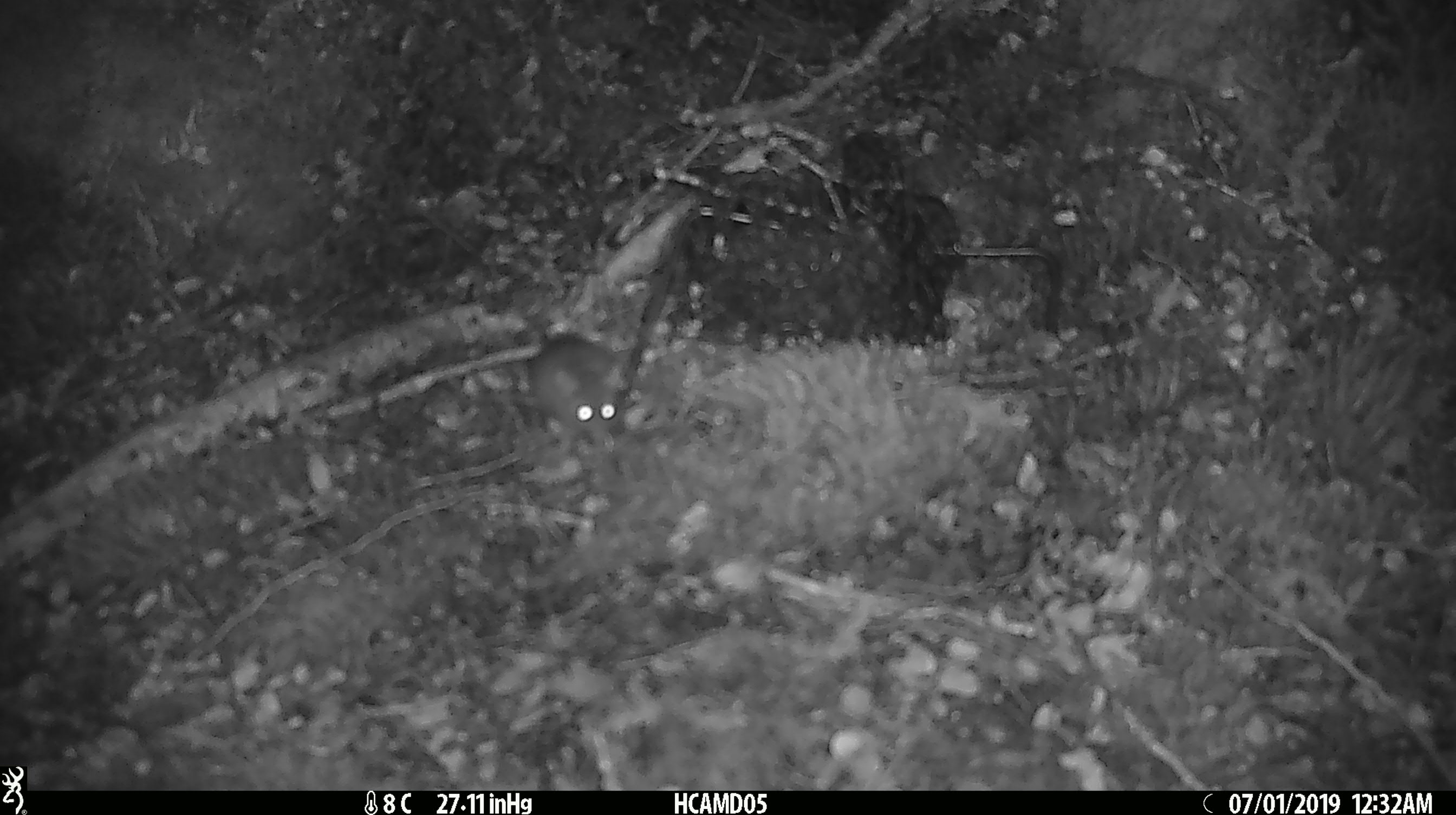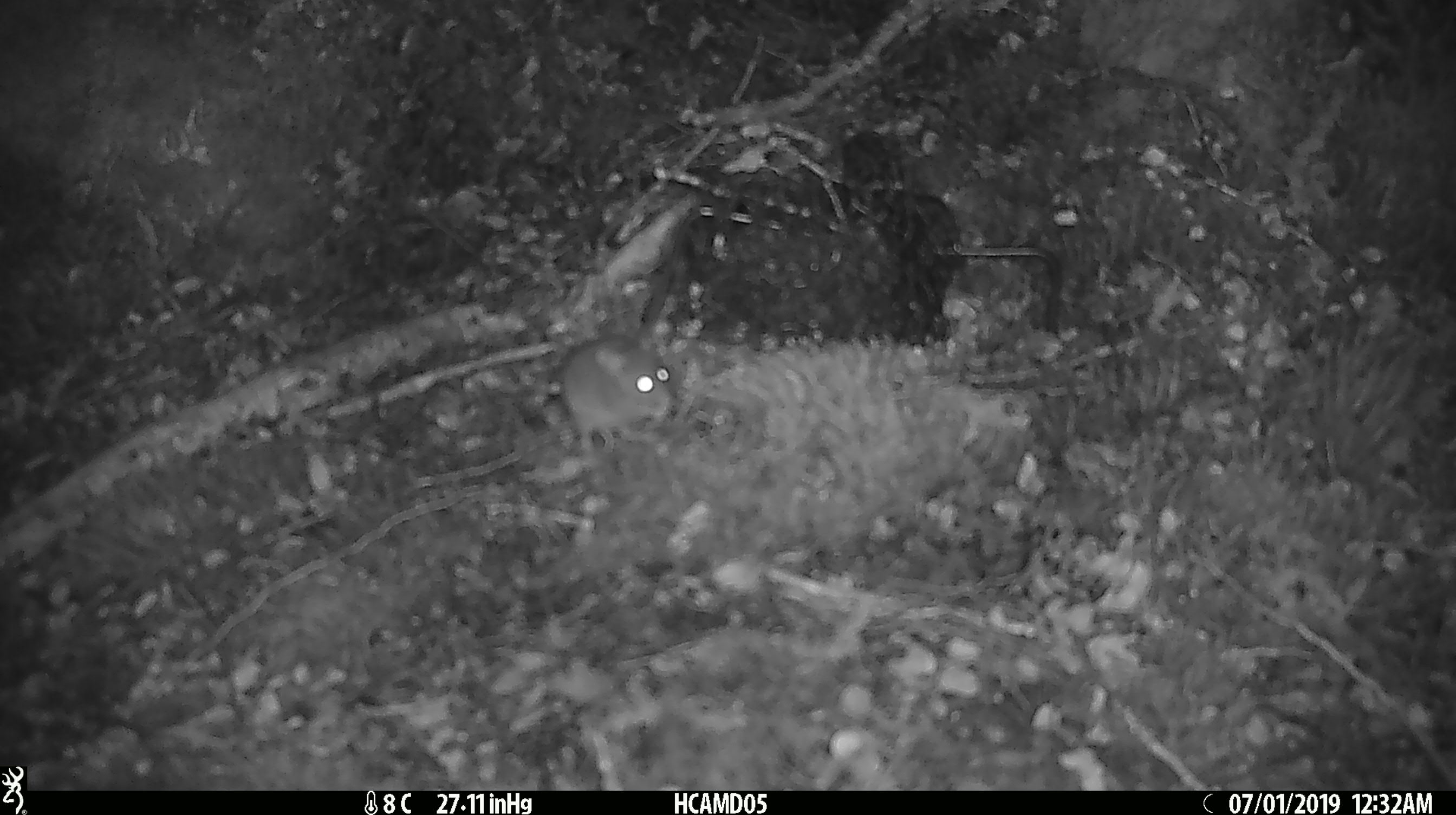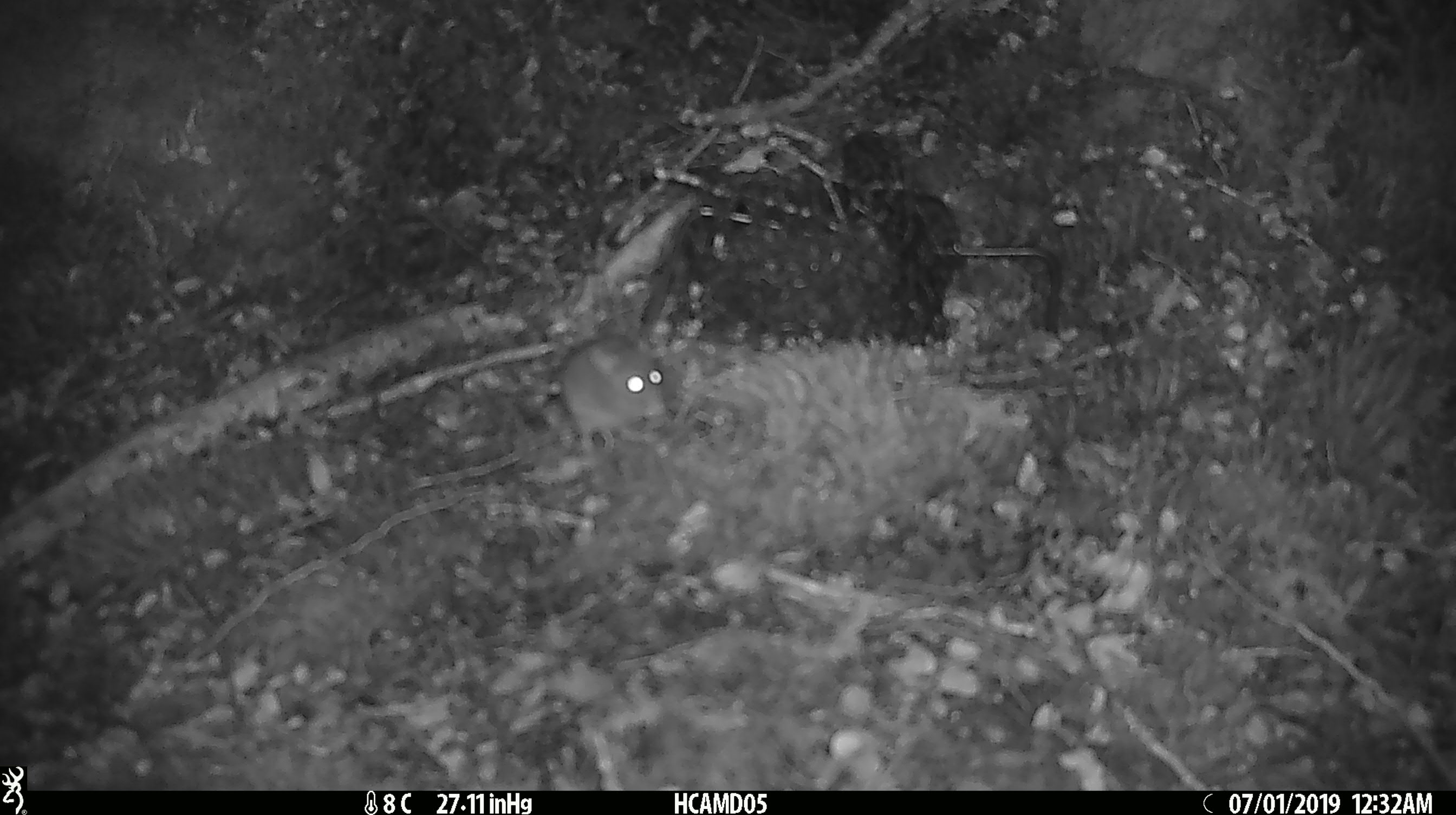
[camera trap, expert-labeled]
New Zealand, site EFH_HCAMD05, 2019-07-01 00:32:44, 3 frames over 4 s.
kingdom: Animalia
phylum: Chordata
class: Mammalia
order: Rodentia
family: Muridae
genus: Mus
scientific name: Mus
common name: mouse